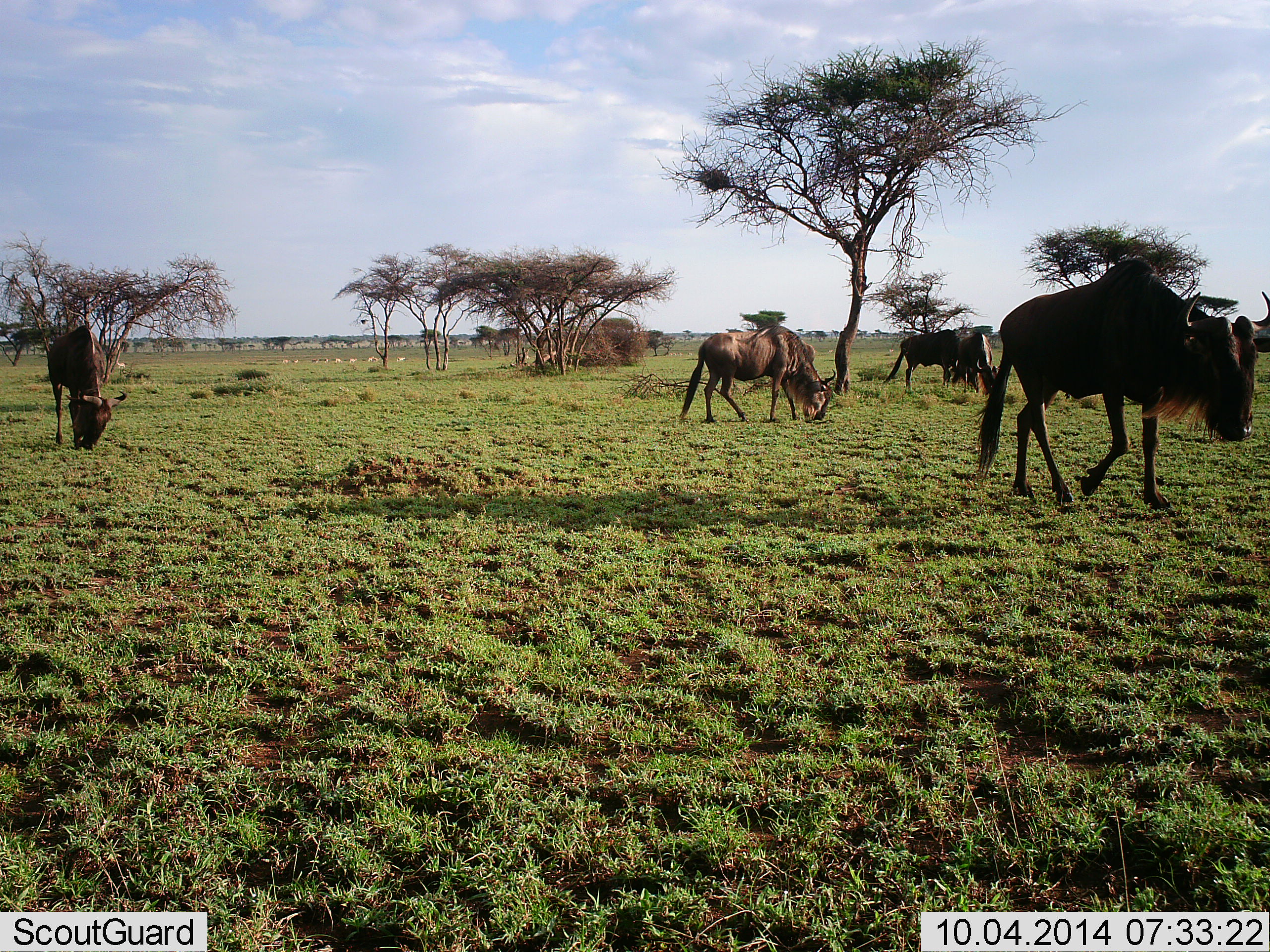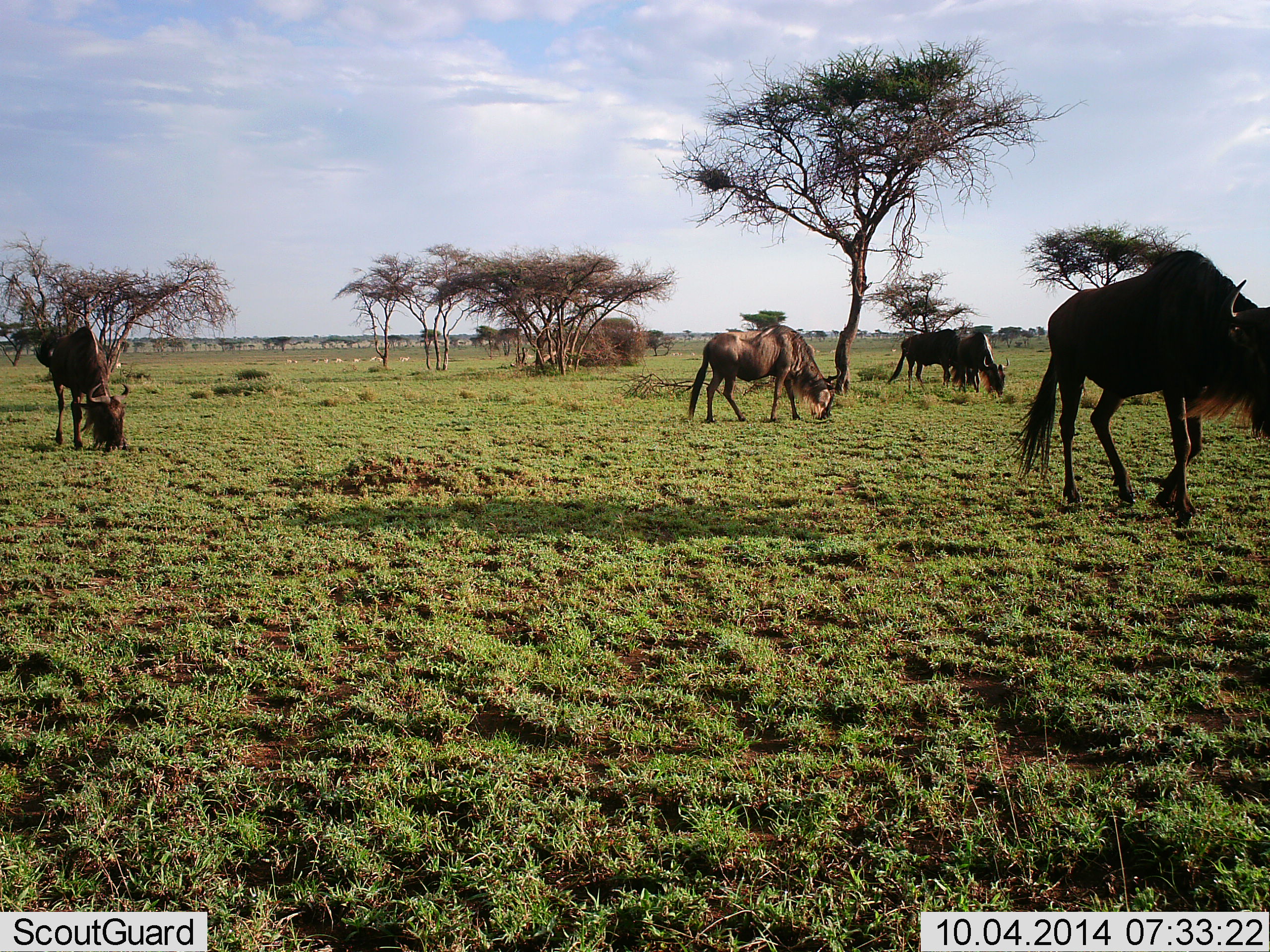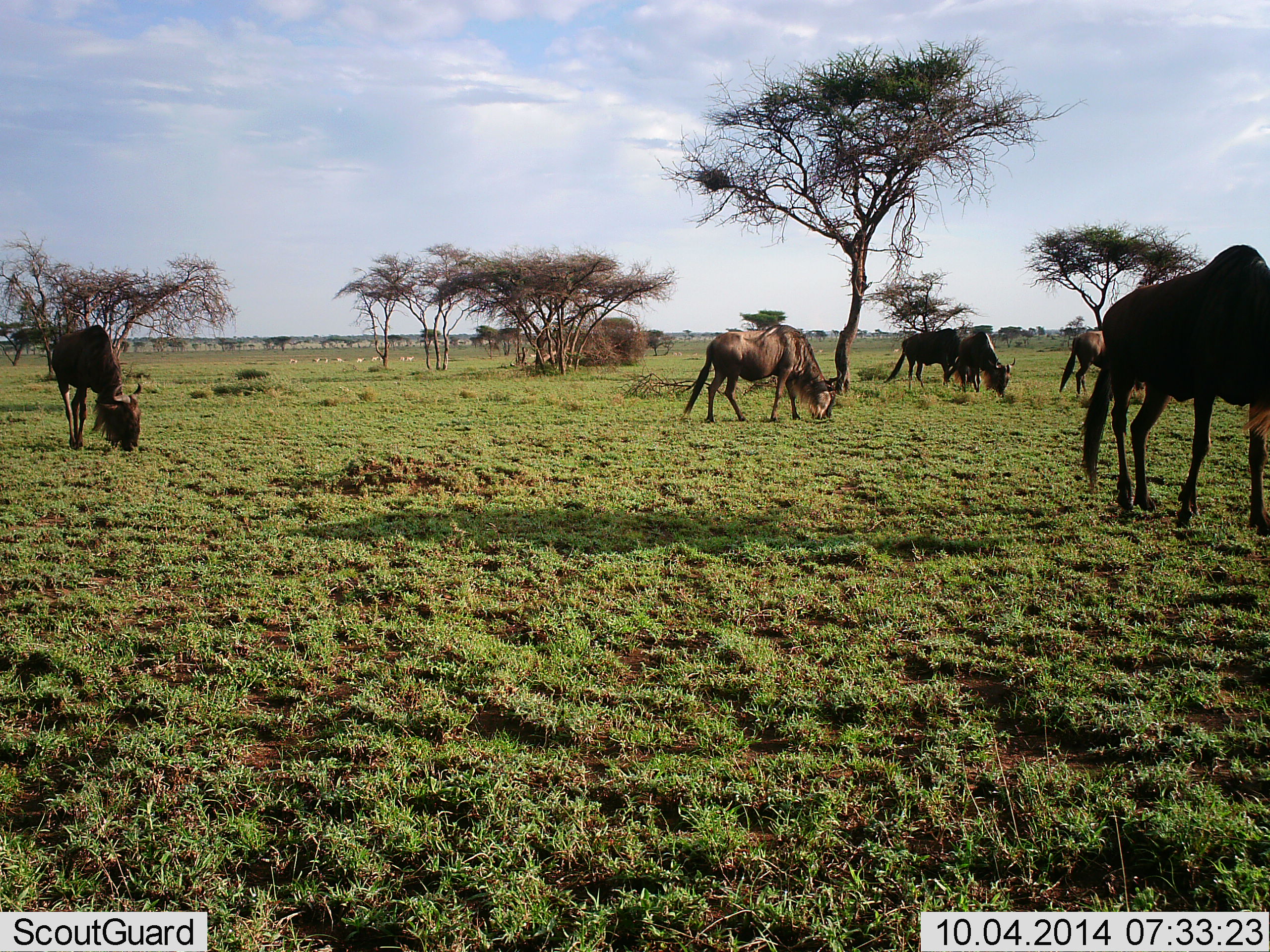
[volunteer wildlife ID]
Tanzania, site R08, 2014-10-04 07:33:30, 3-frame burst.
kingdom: Animalia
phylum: Chordata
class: Mammalia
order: Artiodactyla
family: Bovidae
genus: Connochaetes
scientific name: Connochaetes taurinus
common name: blue wildebeest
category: wildebeest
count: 5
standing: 25%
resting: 0%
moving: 58%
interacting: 0%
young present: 0%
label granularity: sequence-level